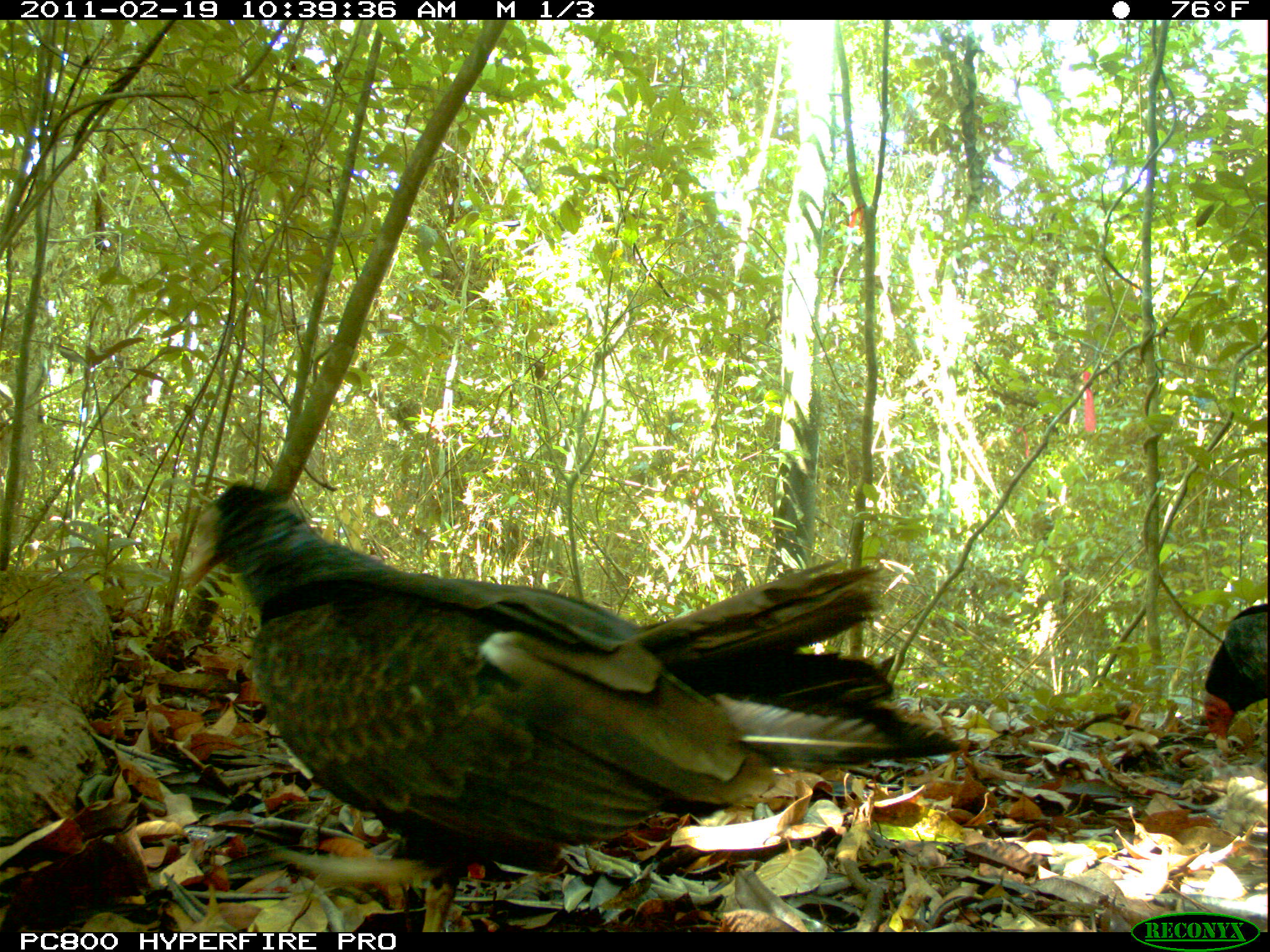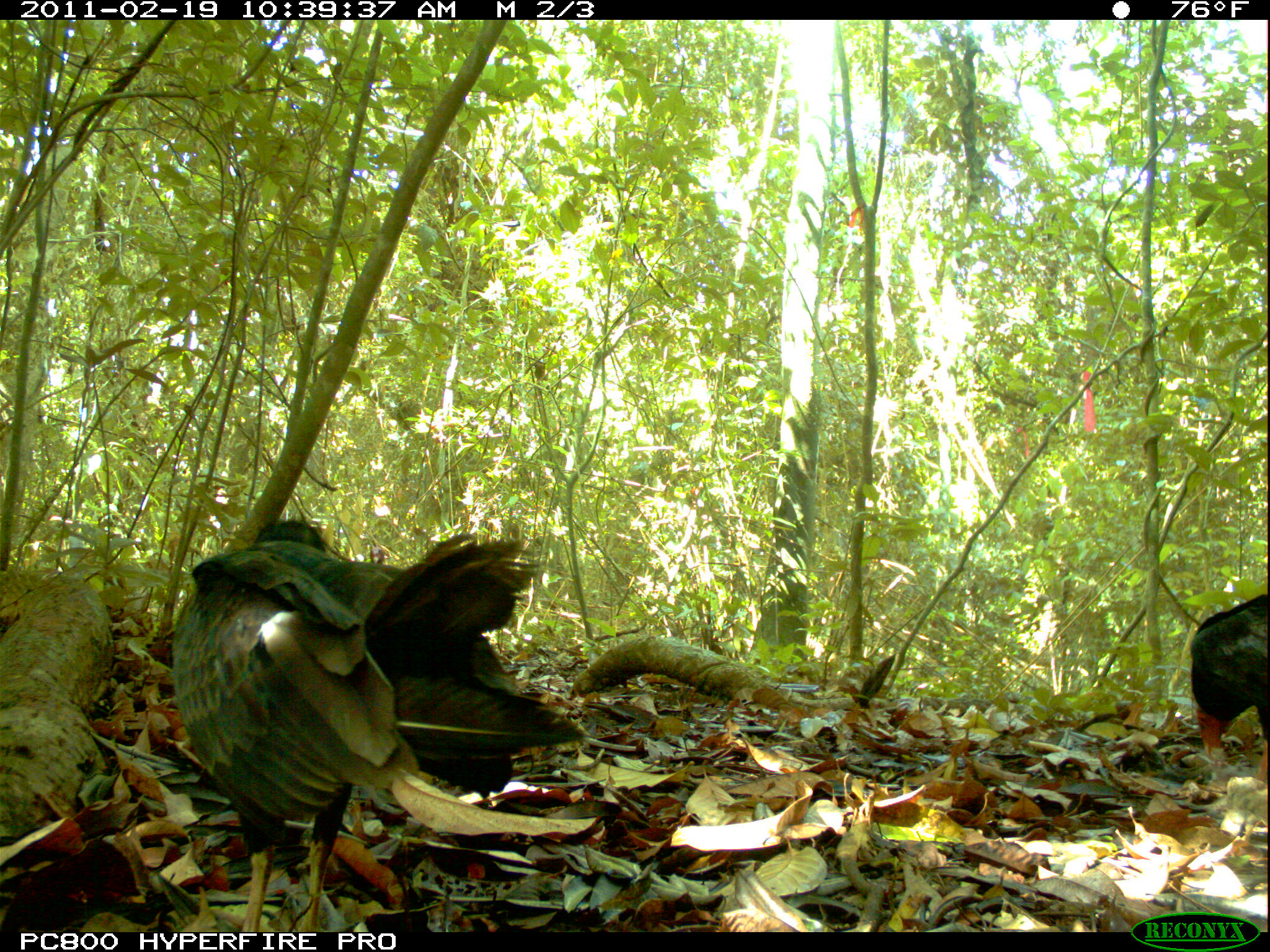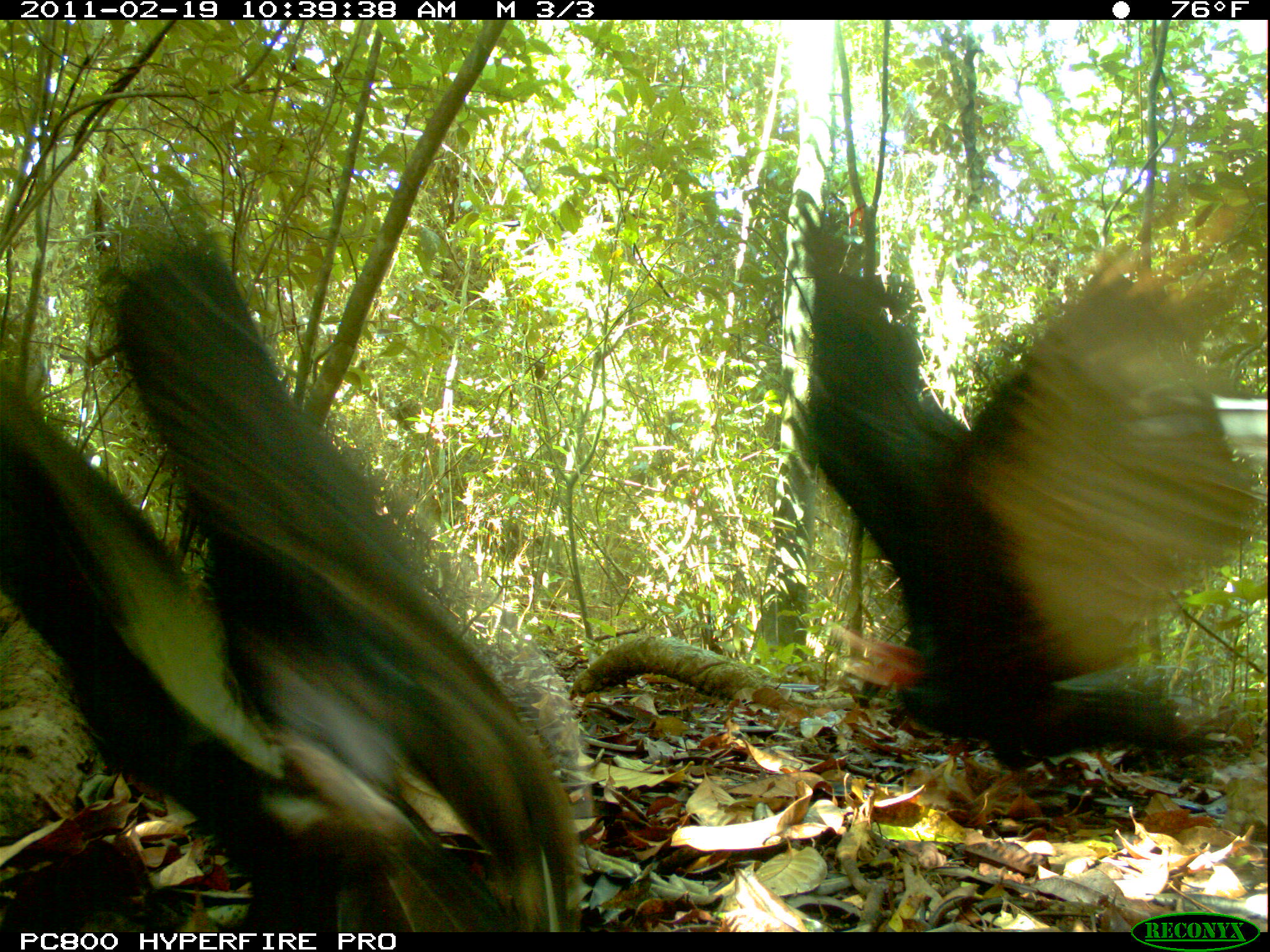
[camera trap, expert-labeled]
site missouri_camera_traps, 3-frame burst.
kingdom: Animalia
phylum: Chordata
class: Aves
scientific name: Aves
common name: bird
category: bird spec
Bird spec (bird) (Aves). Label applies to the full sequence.